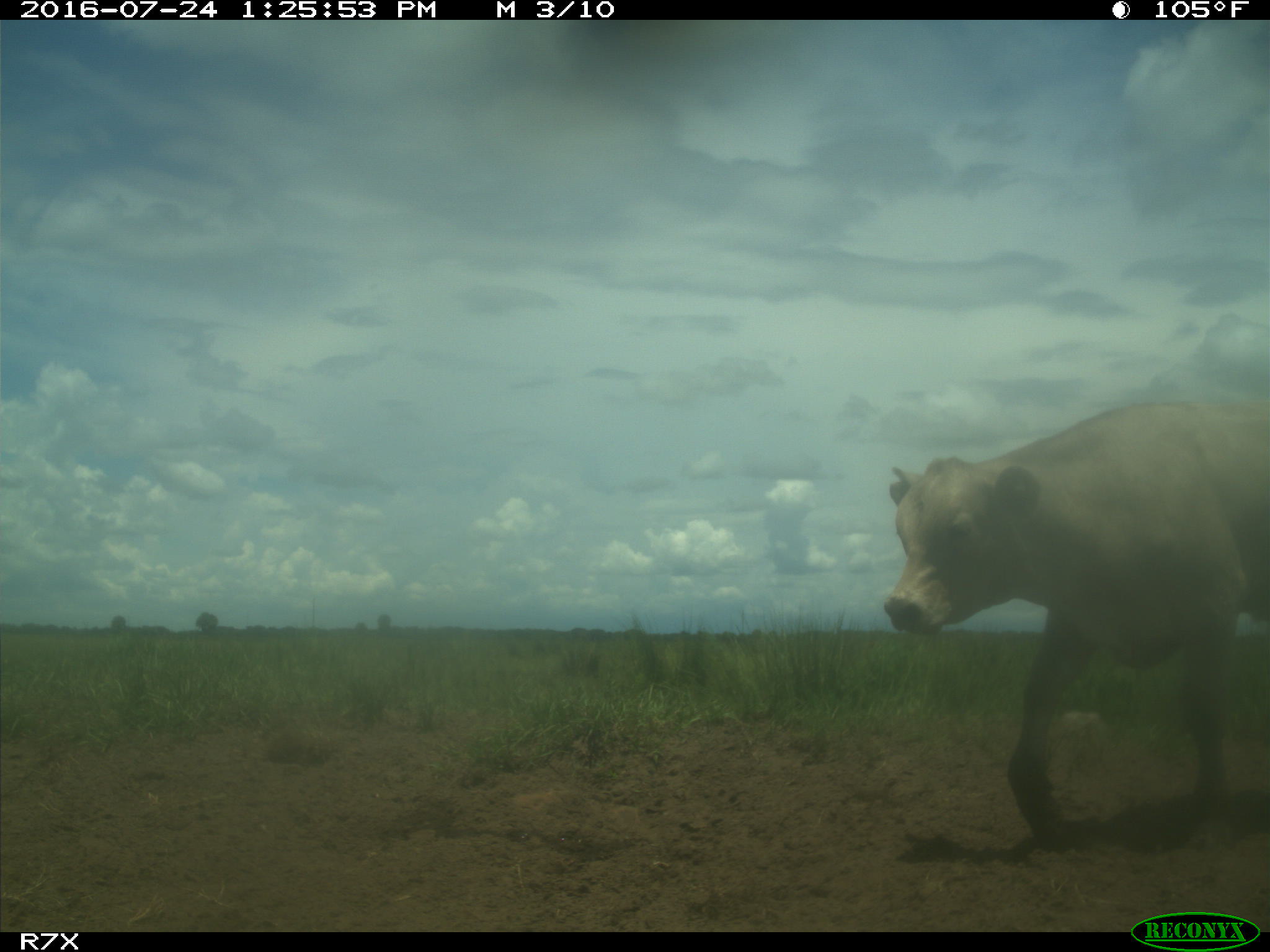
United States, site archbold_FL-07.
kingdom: Animalia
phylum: Chordata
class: Mammalia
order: Artiodactyla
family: Bovidae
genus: Bos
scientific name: Bos taurus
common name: domestic cow